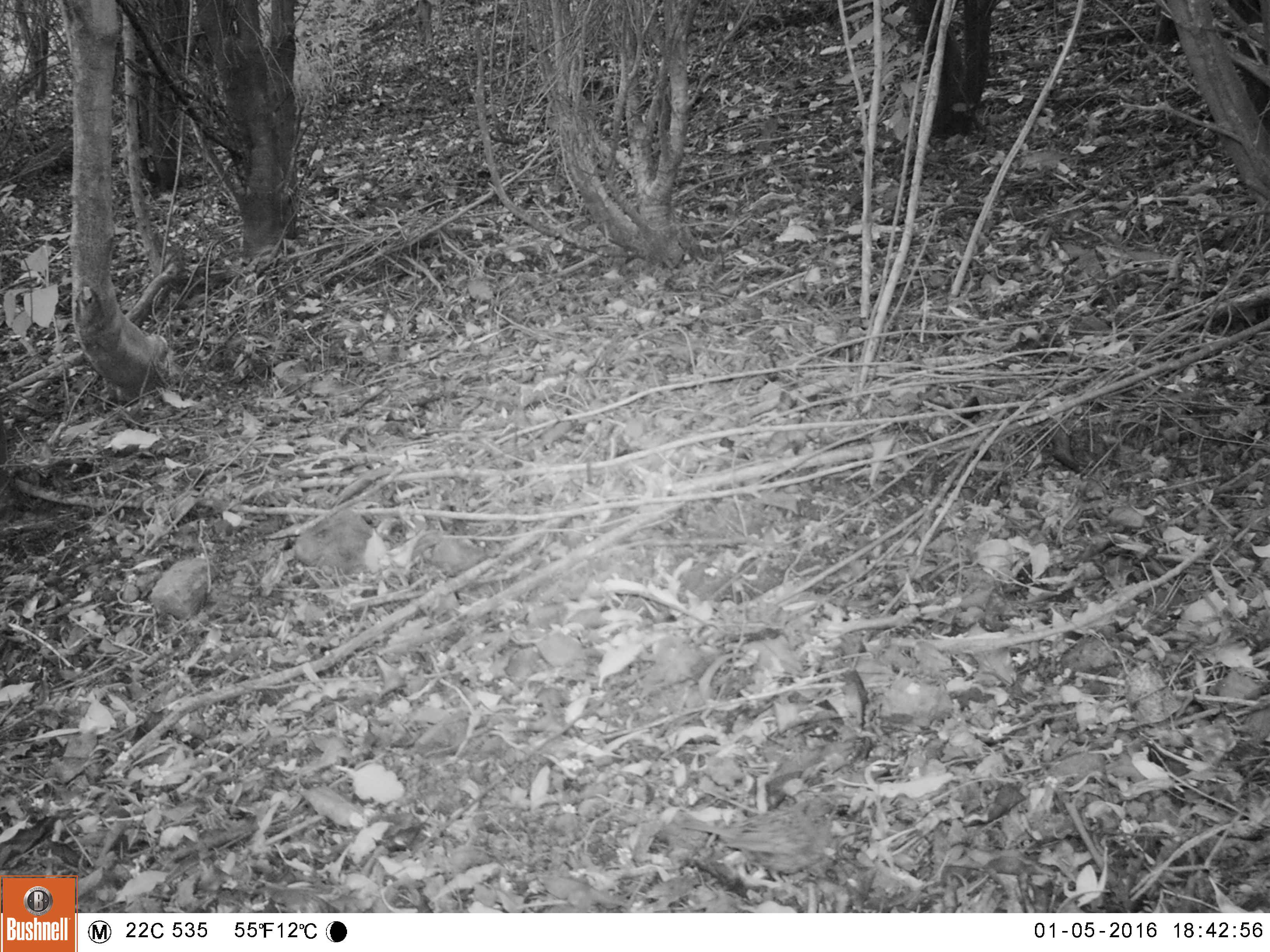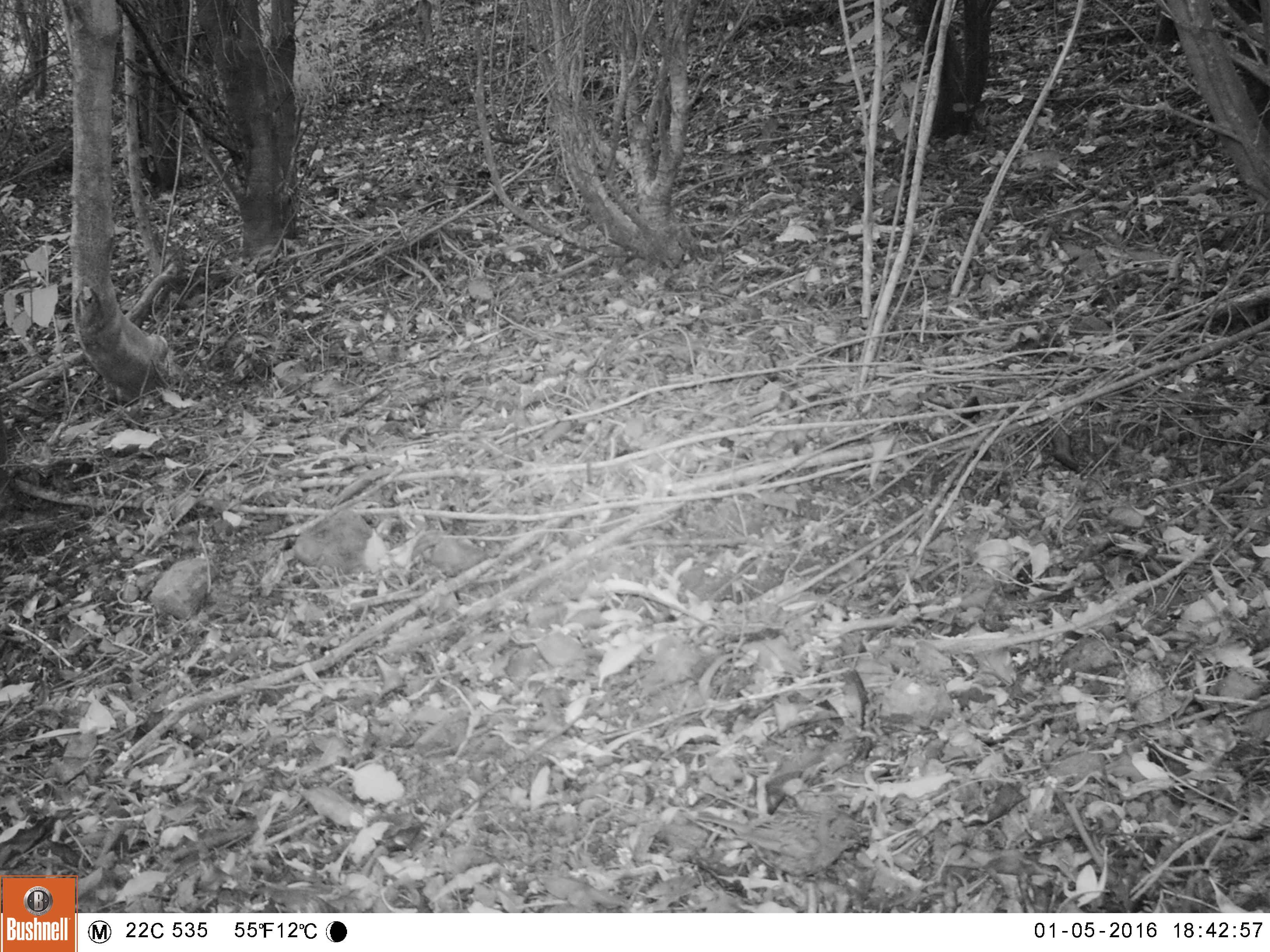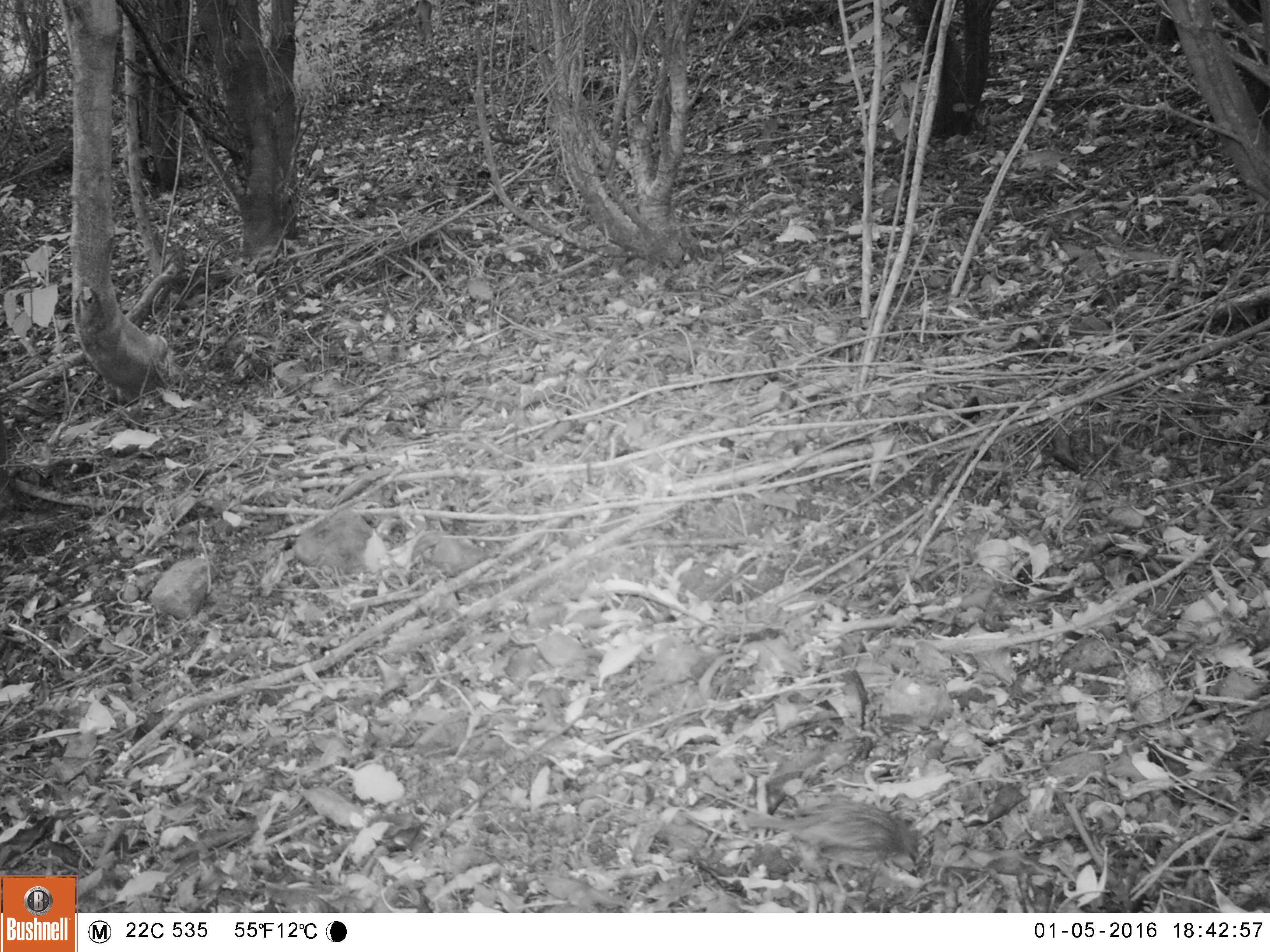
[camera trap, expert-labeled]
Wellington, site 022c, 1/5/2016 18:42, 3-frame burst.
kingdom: Animalia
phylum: Chordata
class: Aves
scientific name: Aves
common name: bird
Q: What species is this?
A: Bird (Aves).